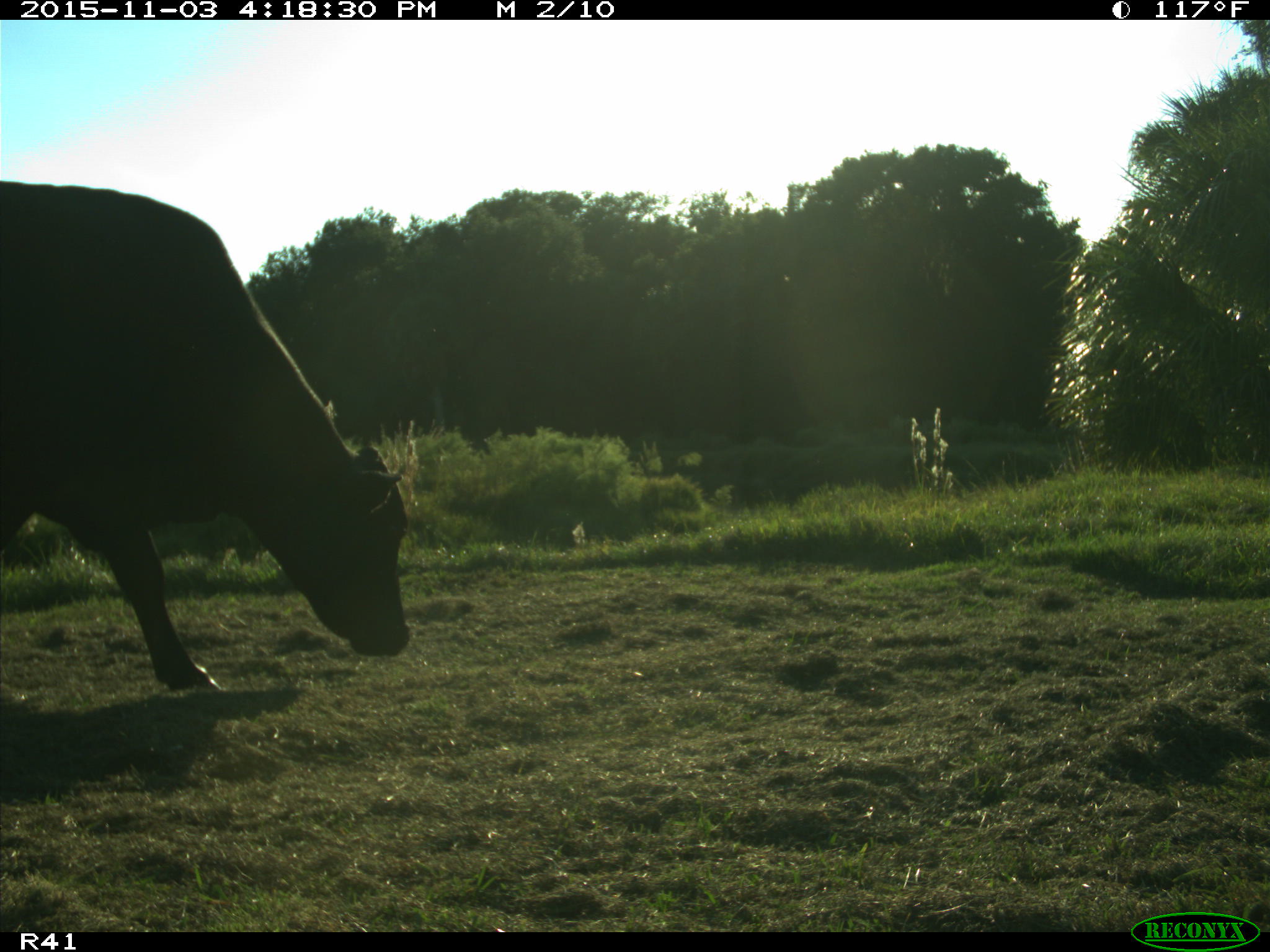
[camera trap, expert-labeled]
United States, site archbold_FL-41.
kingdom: Animalia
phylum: Chordata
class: Mammalia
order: Artiodactyla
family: Bovidae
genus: Bos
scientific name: Bos taurus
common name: domestic cow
Bos taurus (domestic cow).